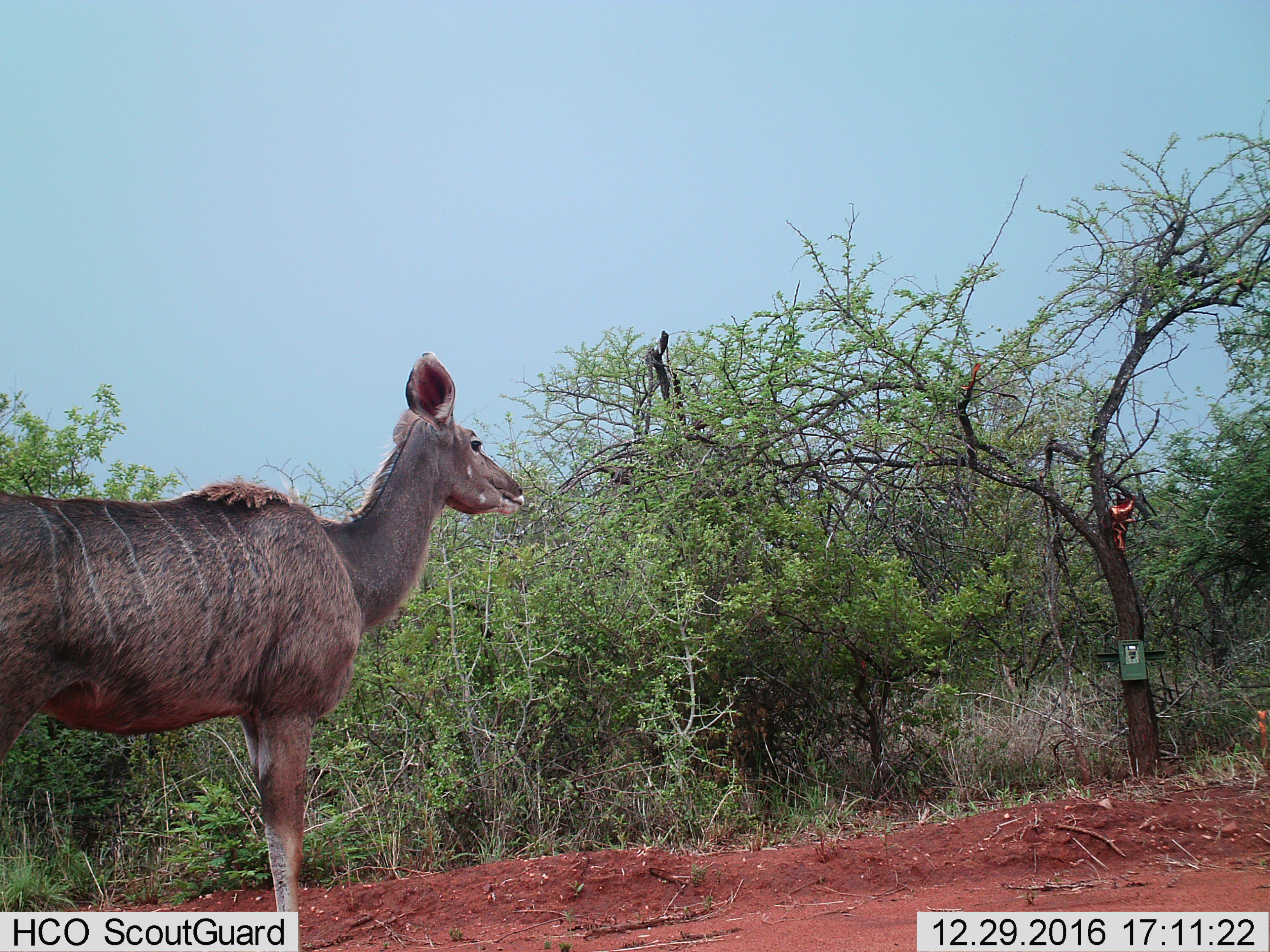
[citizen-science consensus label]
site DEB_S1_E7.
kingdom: Animalia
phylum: Chordata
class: Mammalia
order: Artiodactyla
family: Bovidae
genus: Tragelaphus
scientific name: Tragelaphus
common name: kudu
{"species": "kudu (Tragelaphus)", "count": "1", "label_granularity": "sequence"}